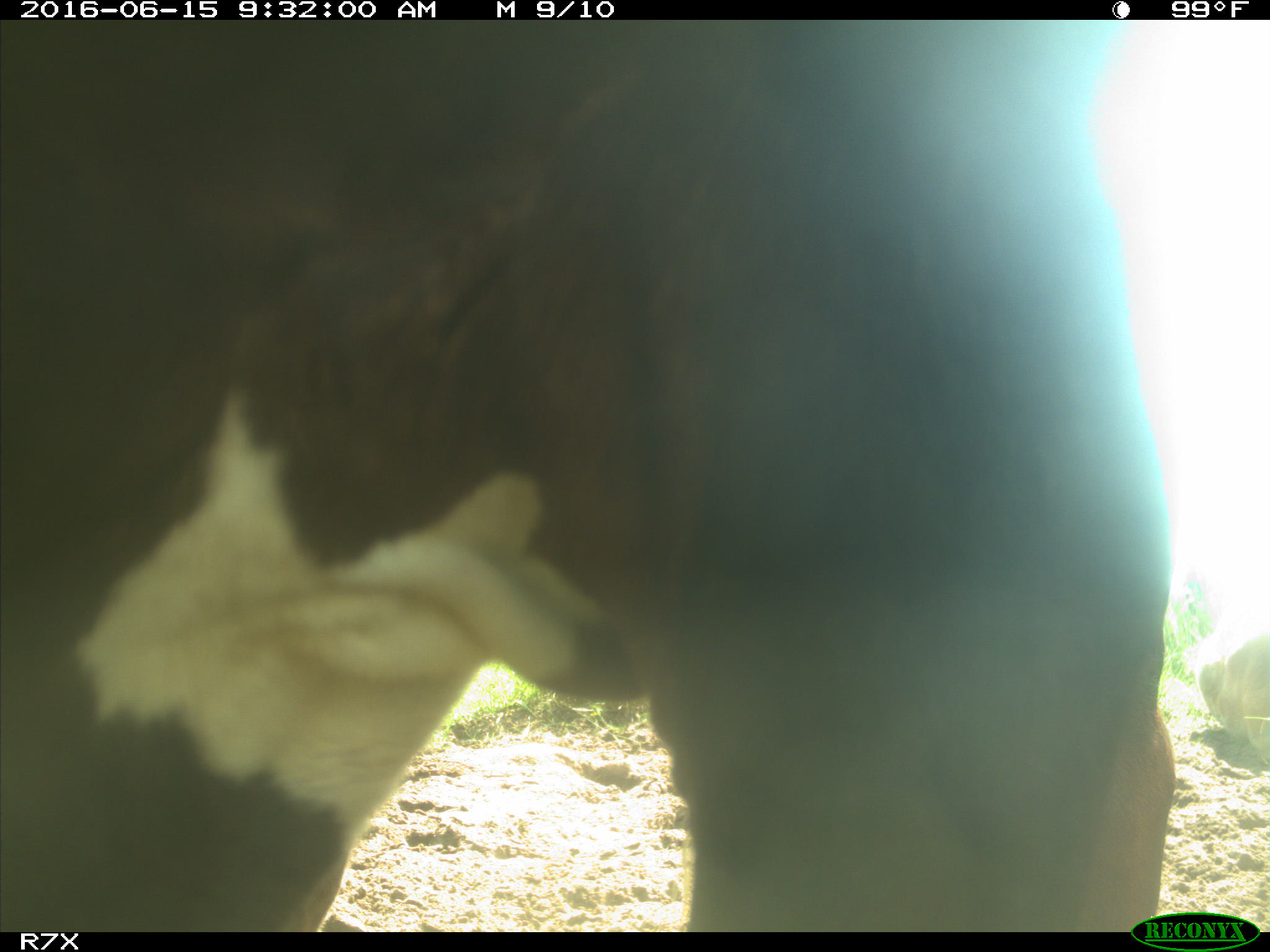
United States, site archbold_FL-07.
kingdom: Animalia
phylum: Chordata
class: Mammalia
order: Artiodactyla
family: Bovidae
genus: Bos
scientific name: Bos taurus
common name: domestic cow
Bos taurus (domestic cow).